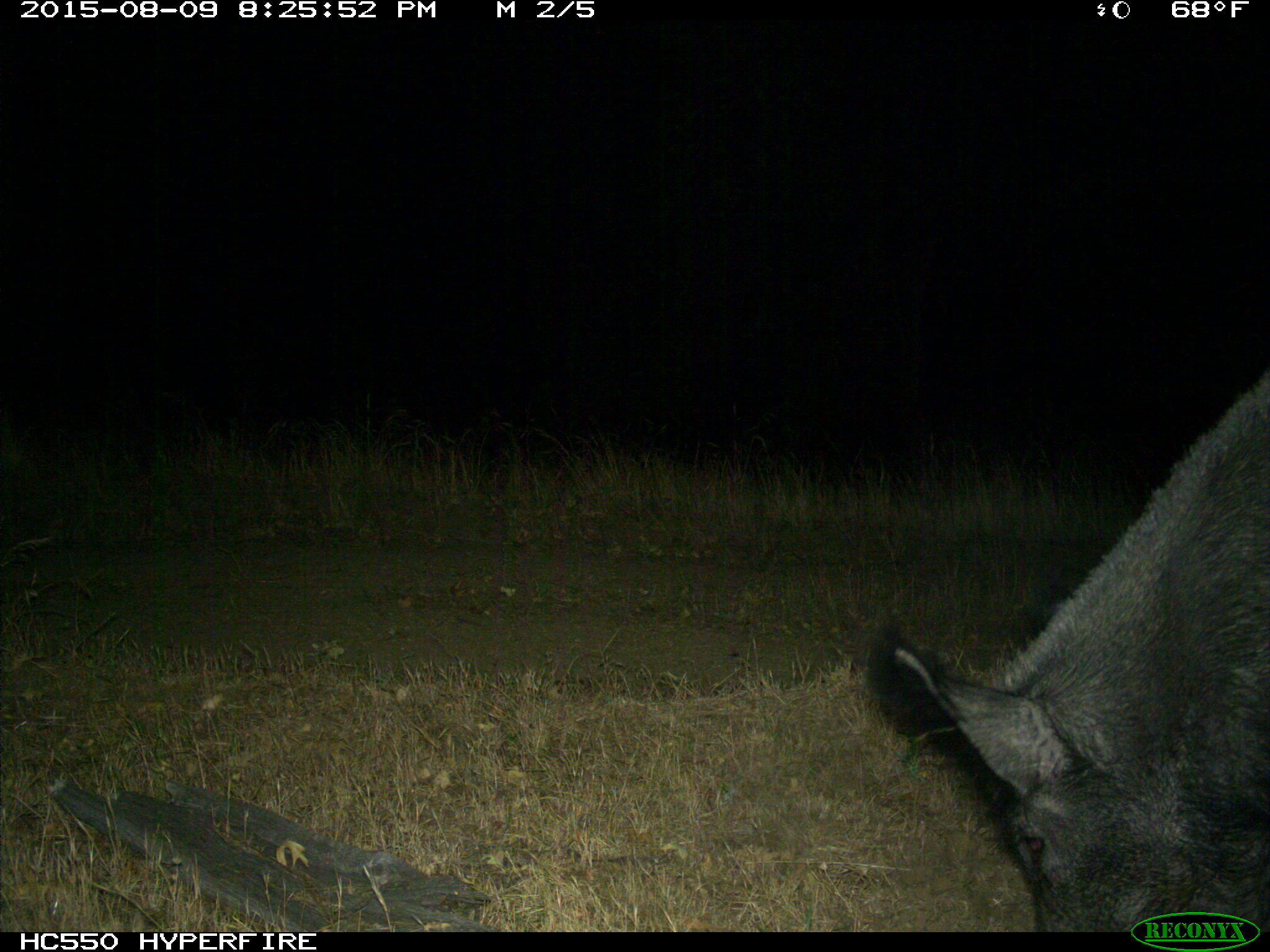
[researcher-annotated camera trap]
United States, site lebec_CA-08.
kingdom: Animalia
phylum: Chordata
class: Mammalia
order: Artiodactyla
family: Suidae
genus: Sus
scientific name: Sus scrofa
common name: wild boar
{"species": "Sus scrofa (wild boar)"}